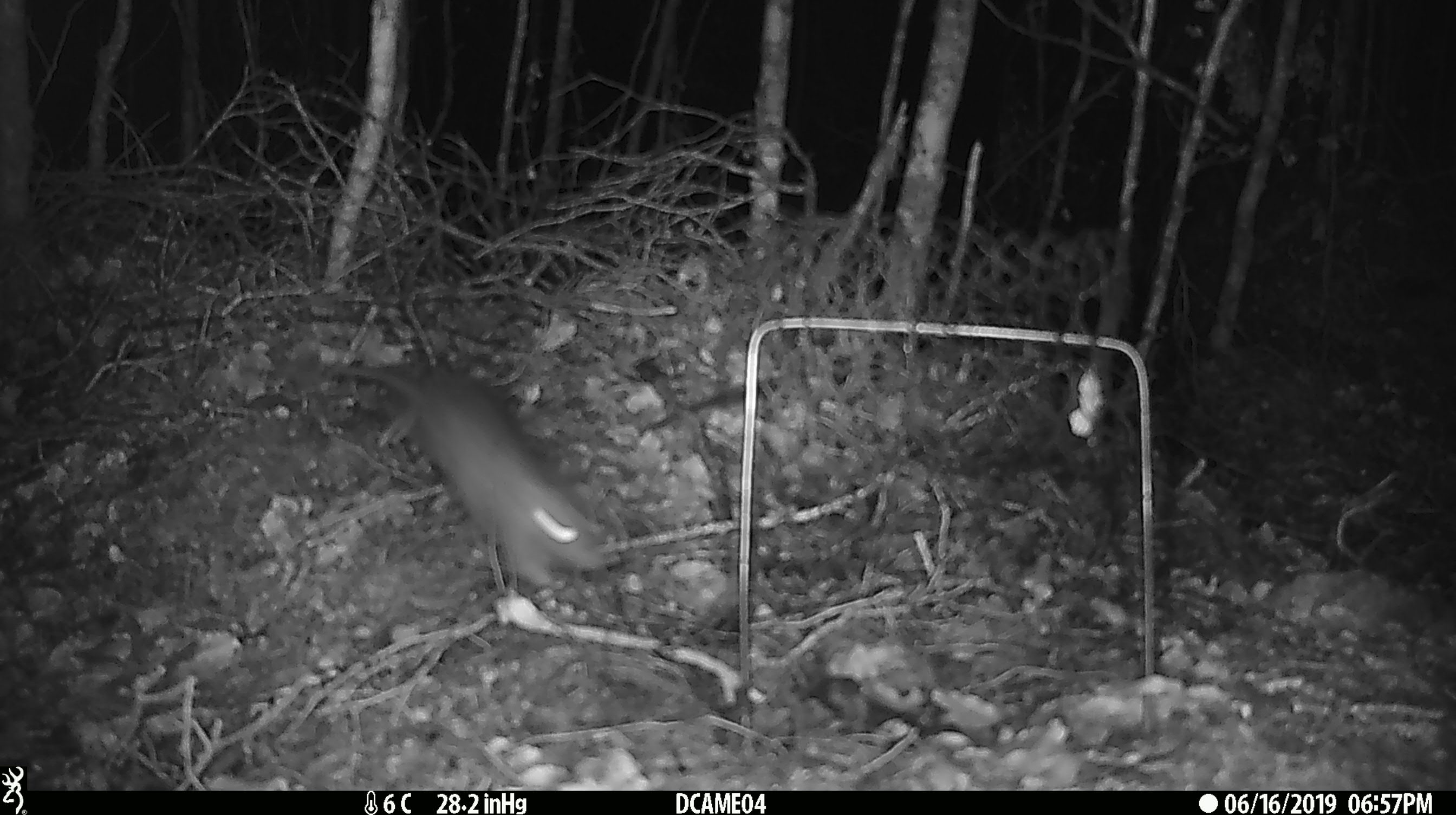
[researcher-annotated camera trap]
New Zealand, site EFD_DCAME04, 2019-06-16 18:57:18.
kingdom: Animalia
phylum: Chordata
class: Mammalia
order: Rodentia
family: Muridae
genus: Mus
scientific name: Mus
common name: mouse